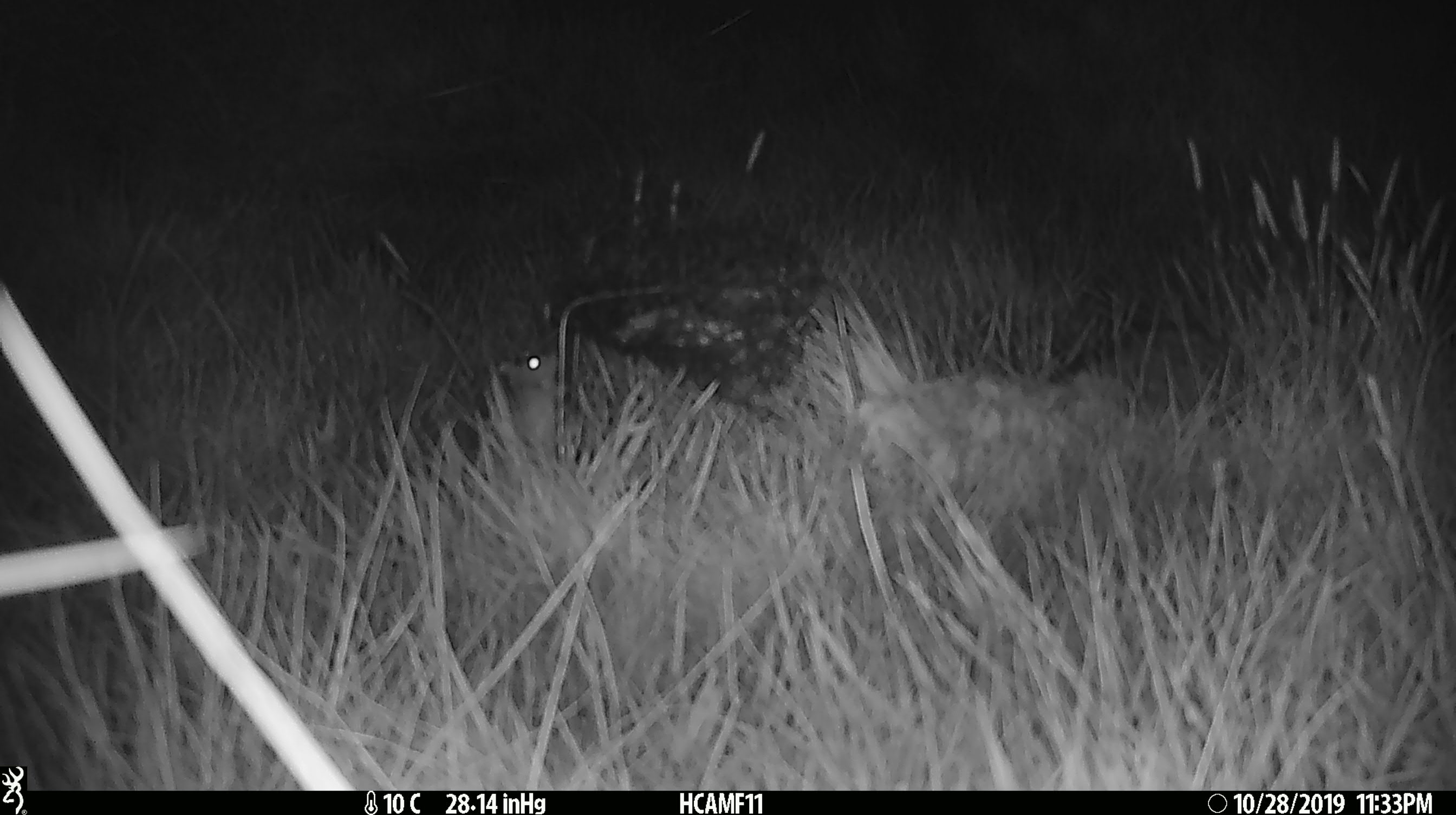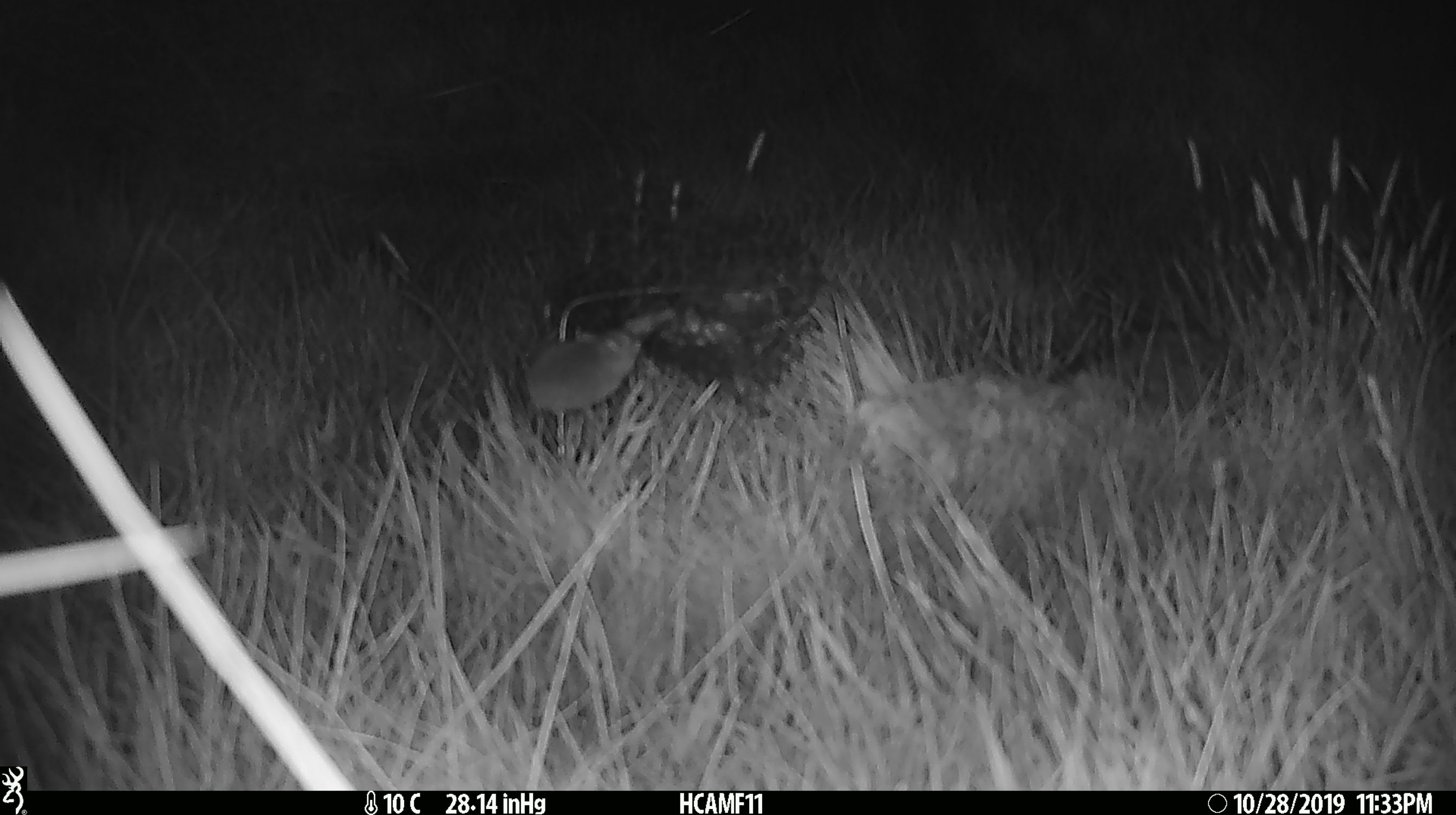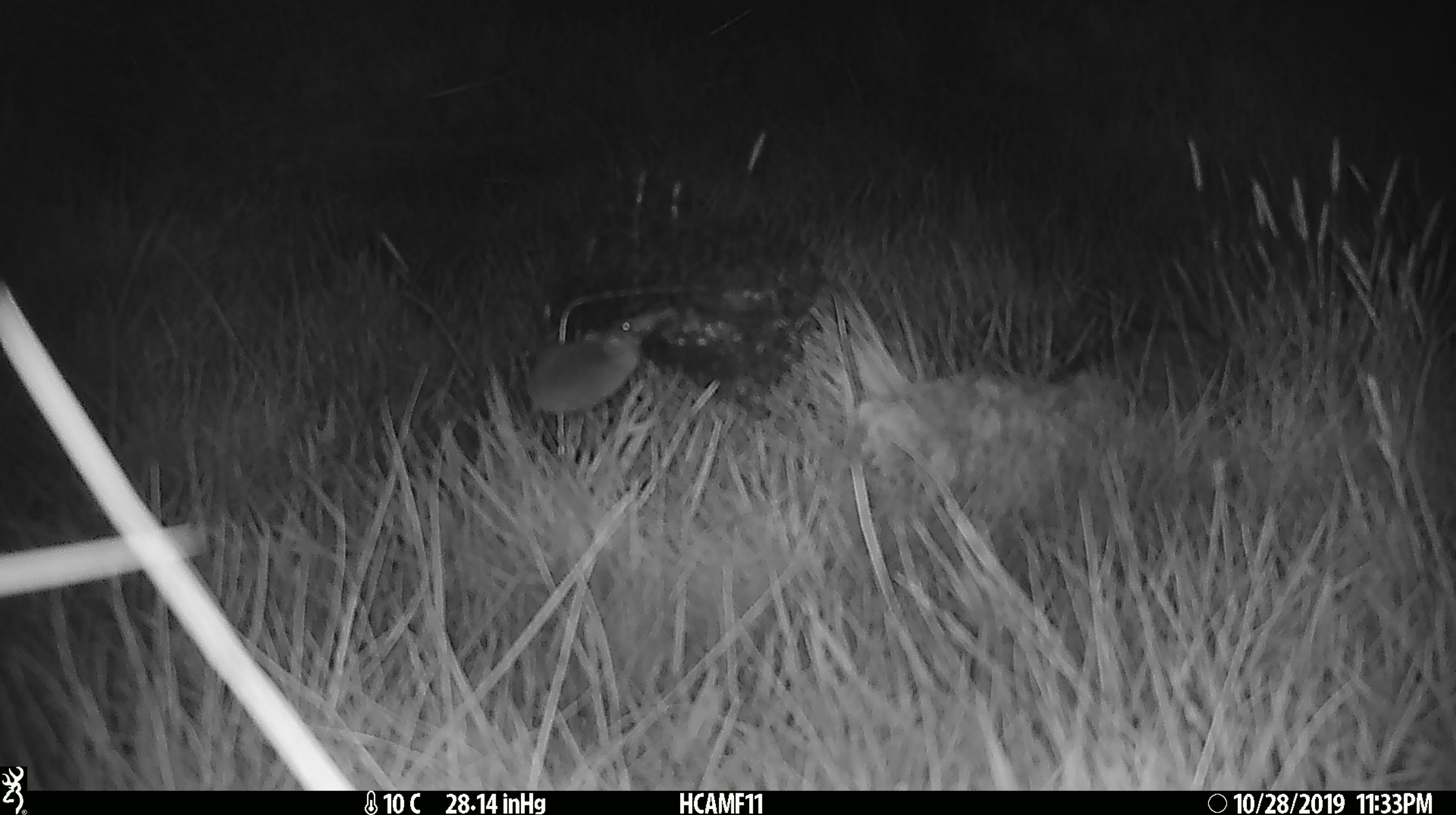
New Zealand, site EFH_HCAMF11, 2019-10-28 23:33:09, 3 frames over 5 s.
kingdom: Animalia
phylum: Chordata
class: Mammalia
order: Rodentia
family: Muridae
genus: Mus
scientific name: Mus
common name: mouse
Mouse (Mus).